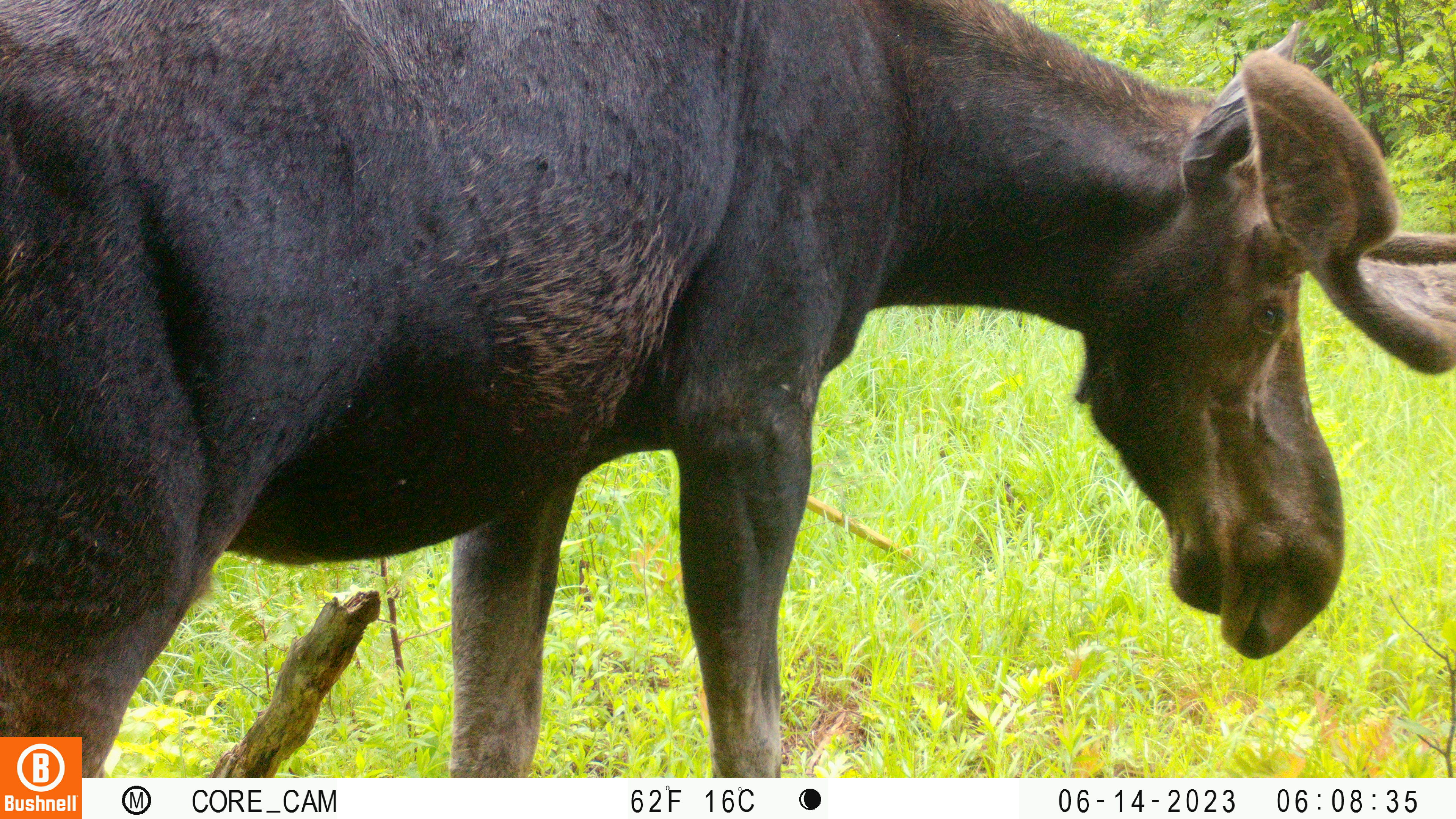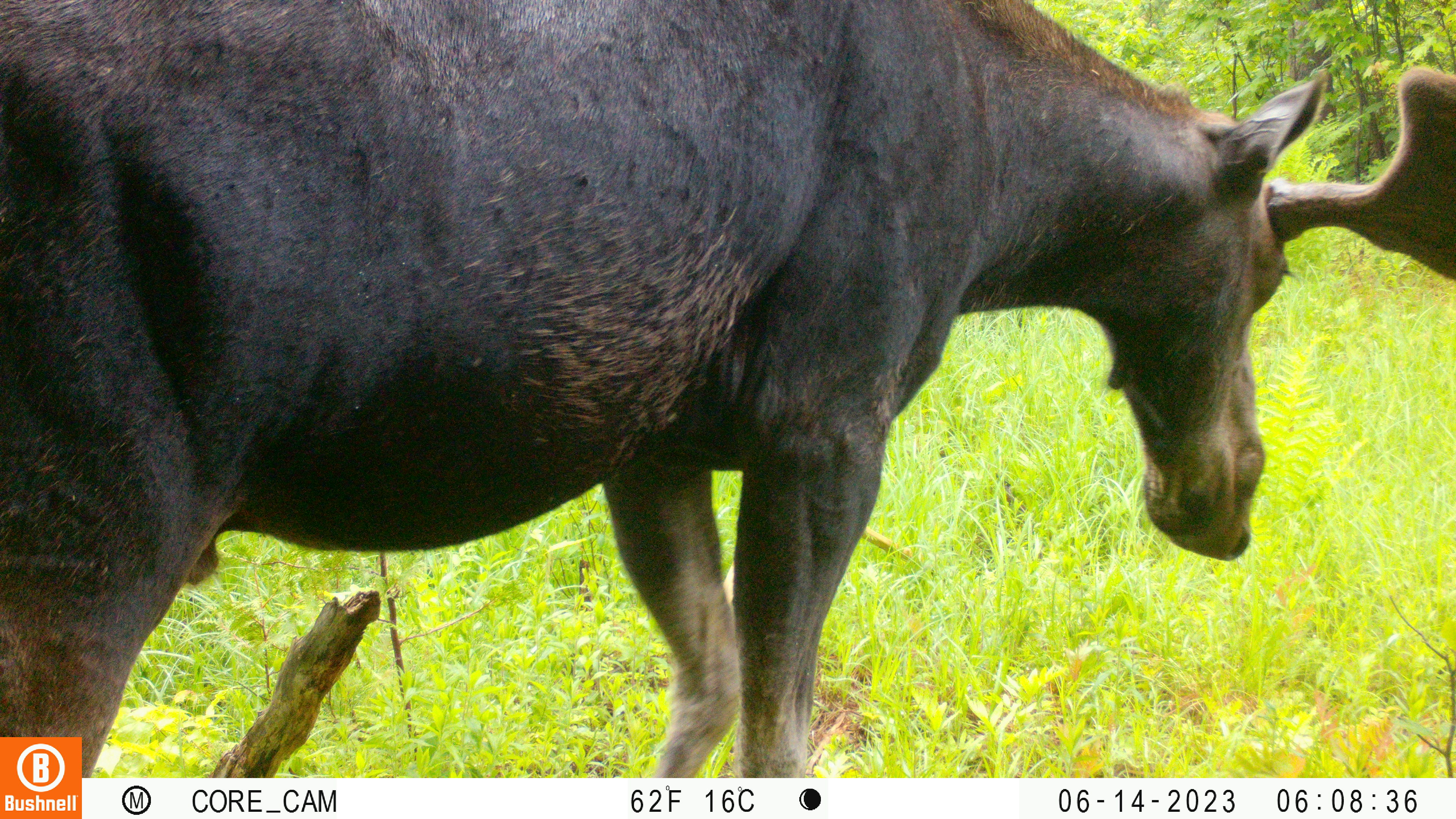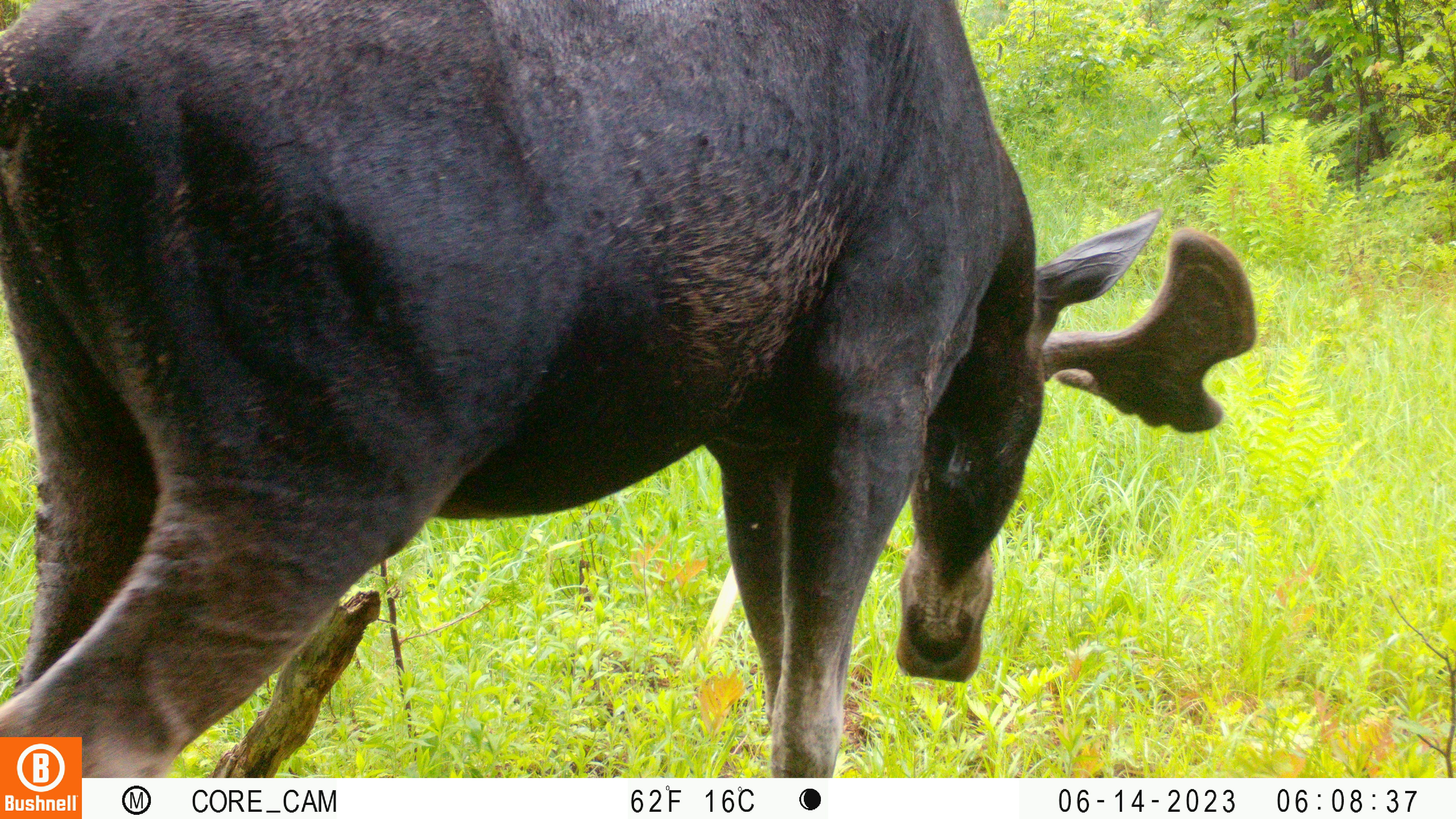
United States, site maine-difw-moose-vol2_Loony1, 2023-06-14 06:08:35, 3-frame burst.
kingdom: Animalia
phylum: Chordata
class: Mammalia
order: Artiodactyla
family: Cervidae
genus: Alces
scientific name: Alces alces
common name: moose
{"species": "moose (Alces alces)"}